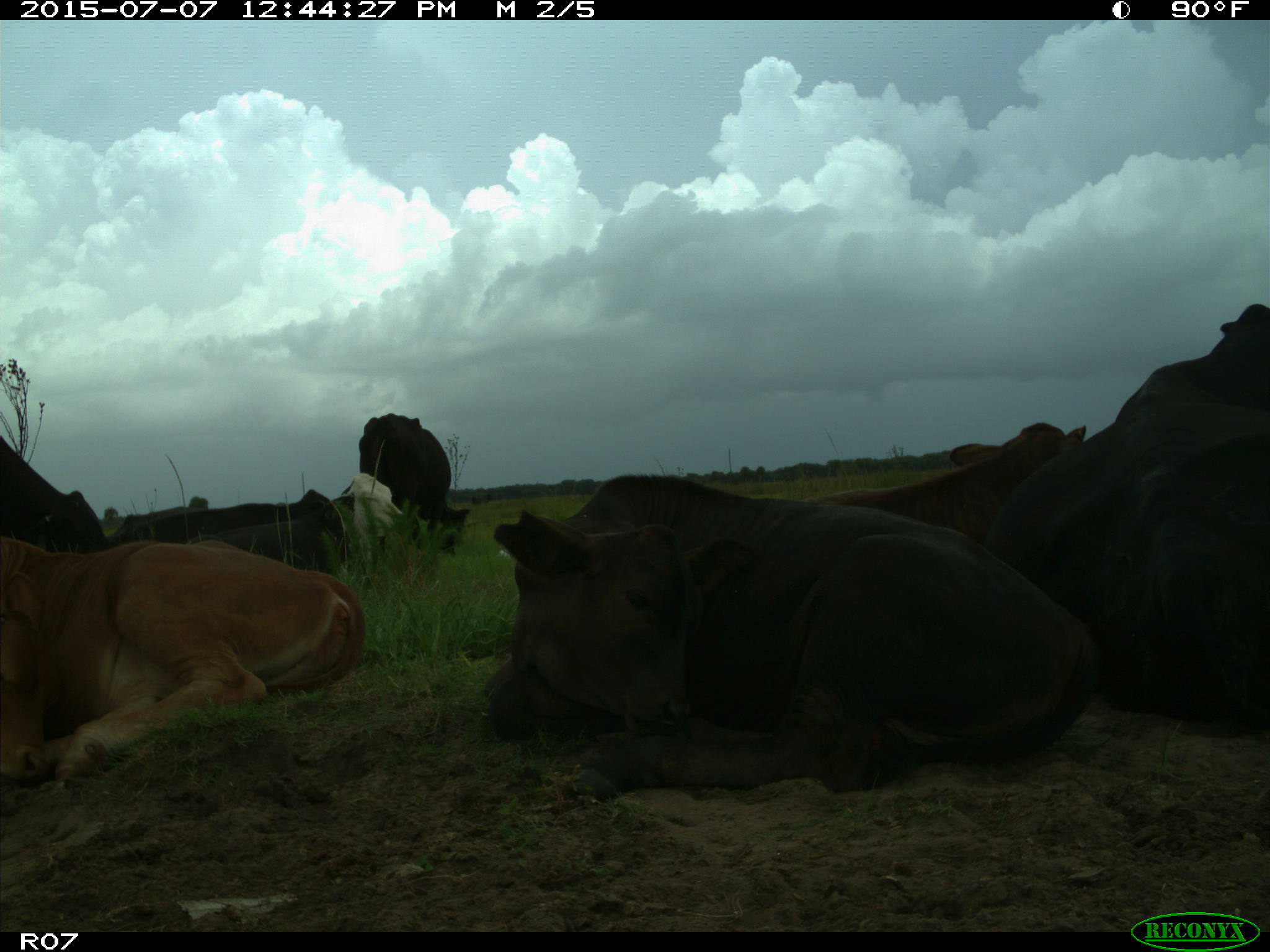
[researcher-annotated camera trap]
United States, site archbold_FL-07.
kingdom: Animalia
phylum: Chordata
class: Mammalia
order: Artiodactyla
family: Bovidae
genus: Bos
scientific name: Bos taurus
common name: domestic cow